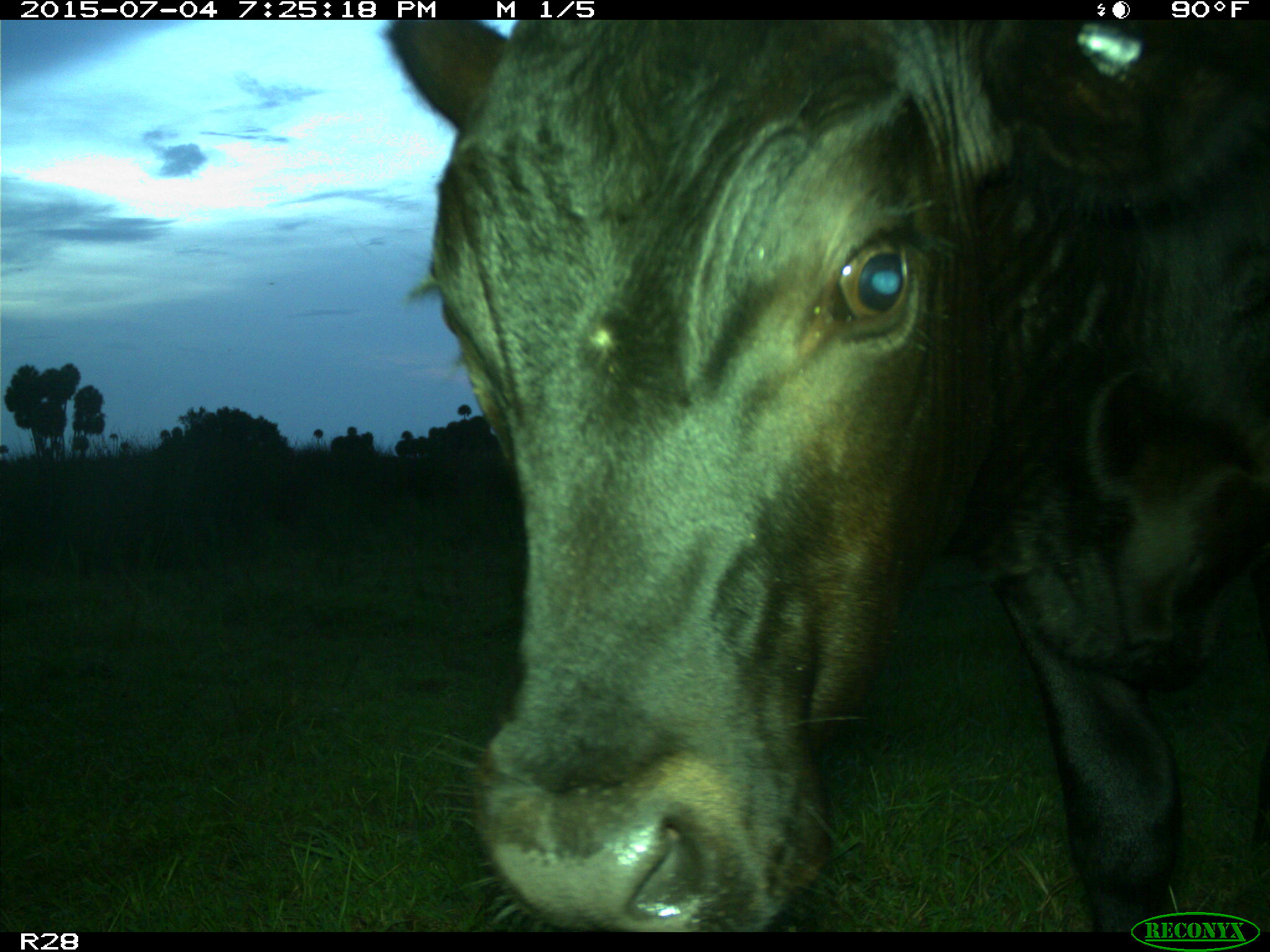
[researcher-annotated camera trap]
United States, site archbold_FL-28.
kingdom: Animalia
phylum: Chordata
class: Mammalia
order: Artiodactyla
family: Bovidae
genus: Bos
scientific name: Bos taurus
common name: domestic cow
Bos taurus (domestic cow).